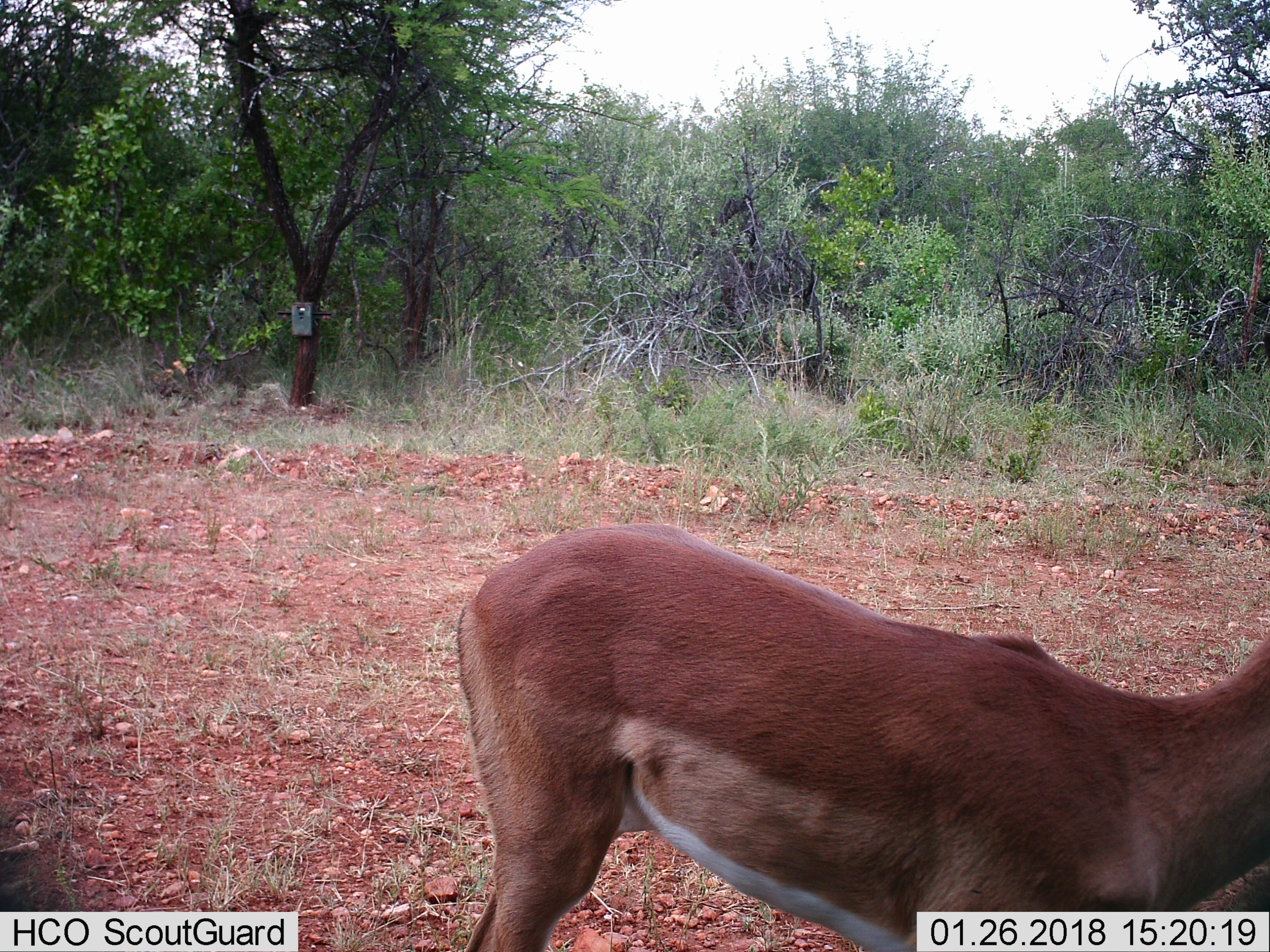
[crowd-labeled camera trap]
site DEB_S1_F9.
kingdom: Animalia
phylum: Chordata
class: Mammalia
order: Artiodactyla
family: Bovidae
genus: Aepyceros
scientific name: Aepyceros melampus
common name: impala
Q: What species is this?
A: Impala (Aepyceros melampus).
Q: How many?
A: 1.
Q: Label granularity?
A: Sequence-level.